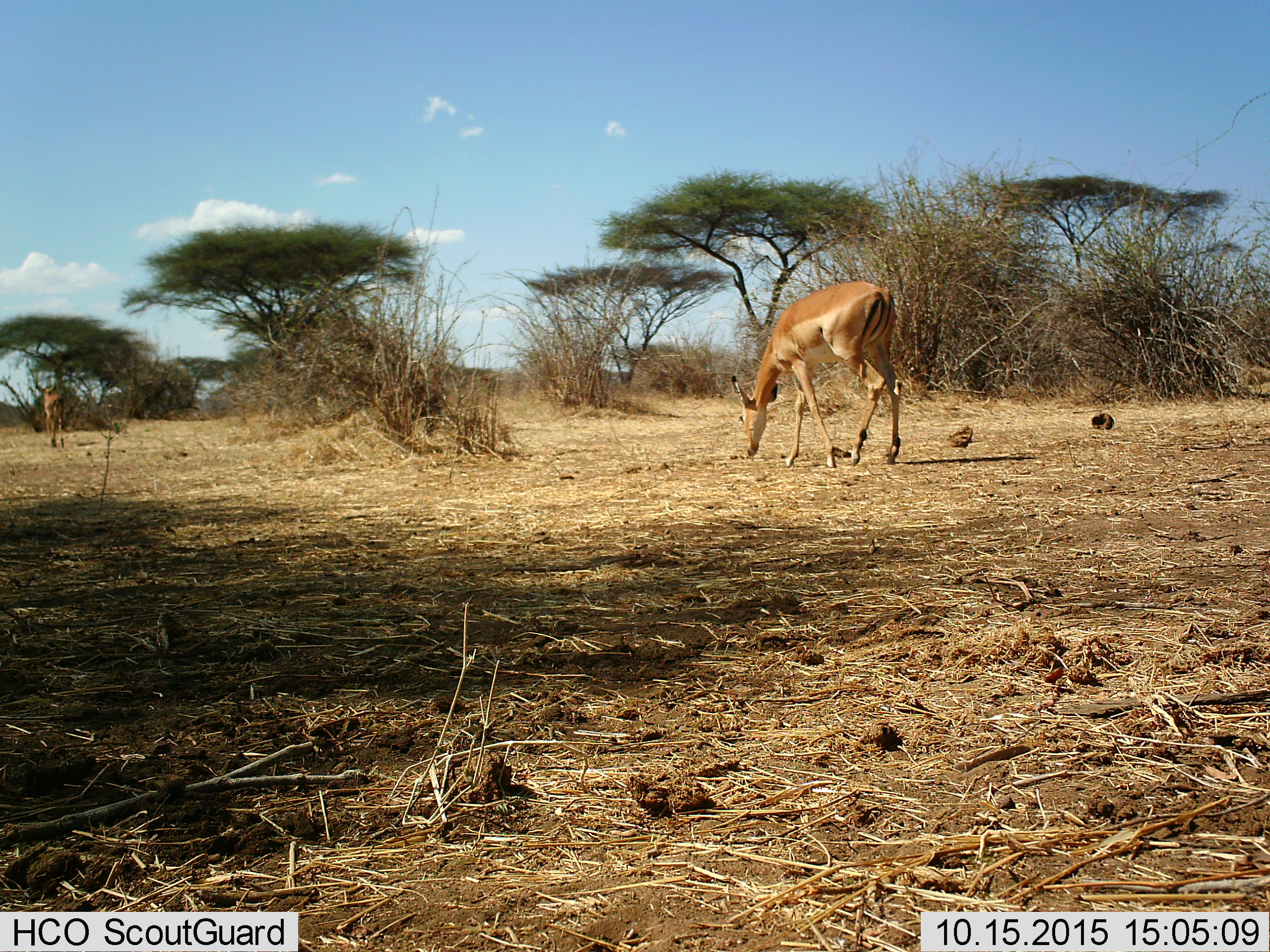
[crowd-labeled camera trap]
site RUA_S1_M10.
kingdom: Animalia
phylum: Chordata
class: Mammalia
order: Artiodactyla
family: Bovidae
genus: Aepyceros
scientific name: Aepyceros melampus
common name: impala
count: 2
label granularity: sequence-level